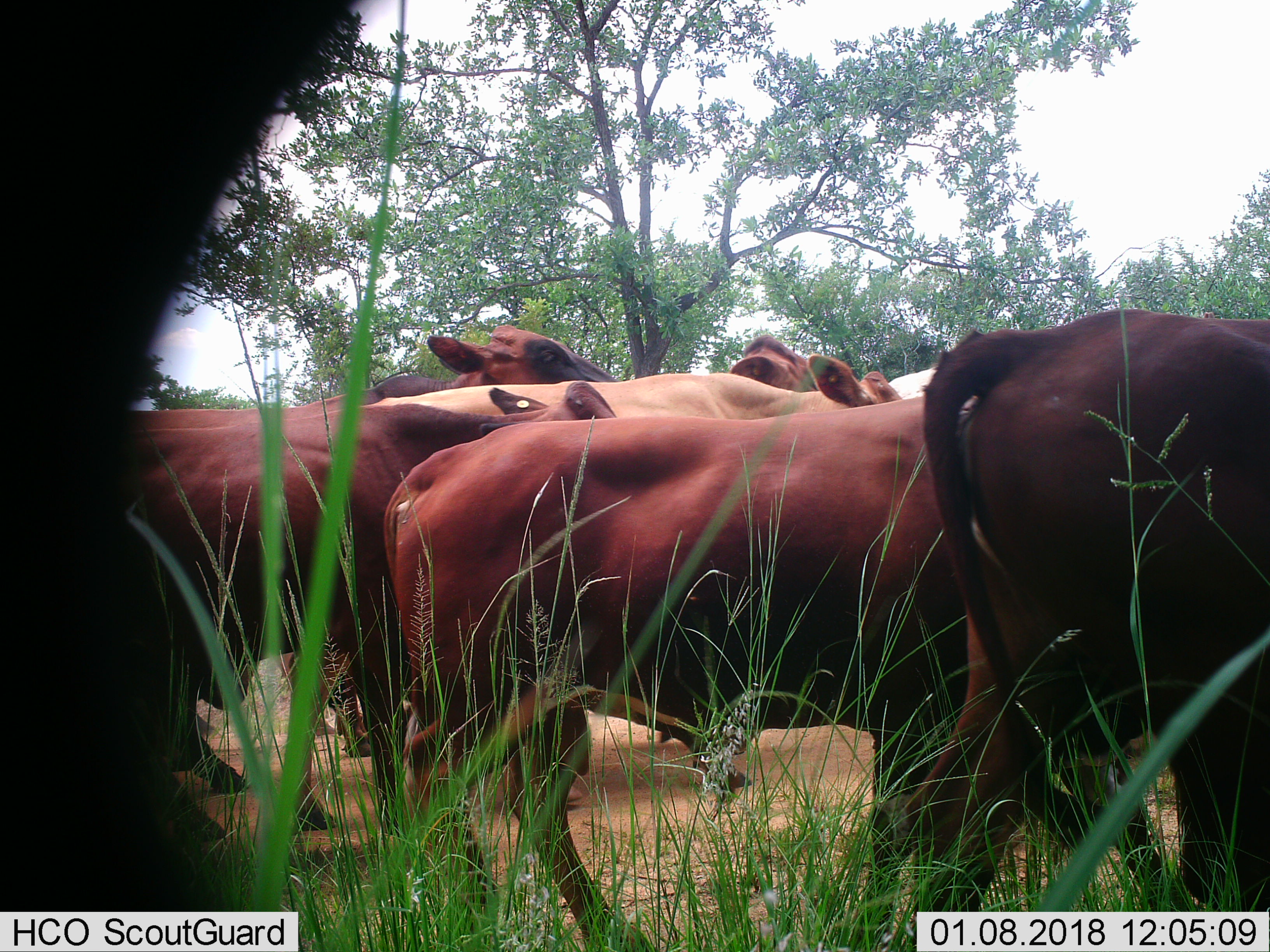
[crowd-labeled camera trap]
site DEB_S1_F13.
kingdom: Animalia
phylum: Chordata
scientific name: Vertebrata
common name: domestic animal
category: domesticanimal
Domesticanimal (domestic animal) (Vertebrata), count 7. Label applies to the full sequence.